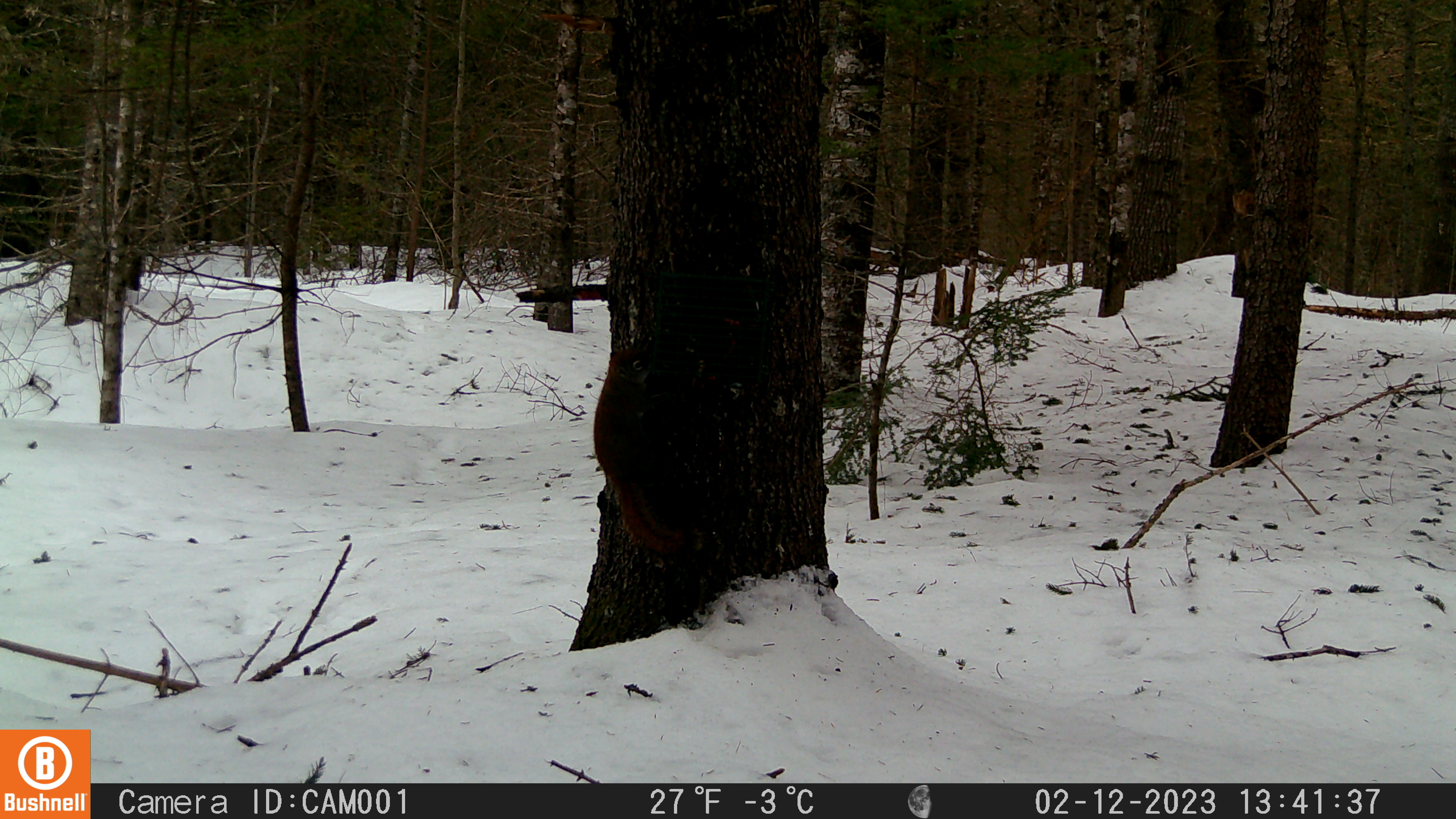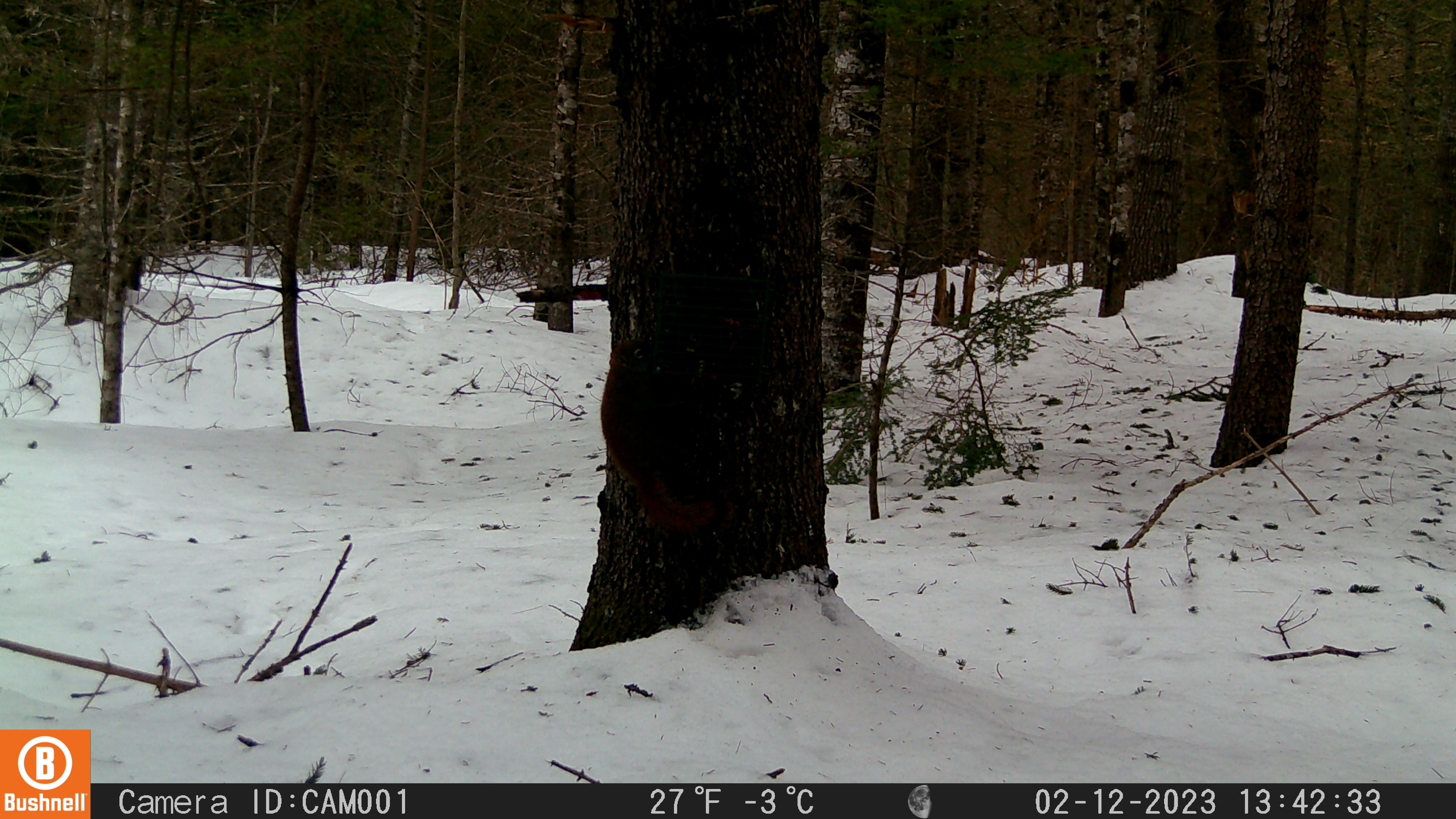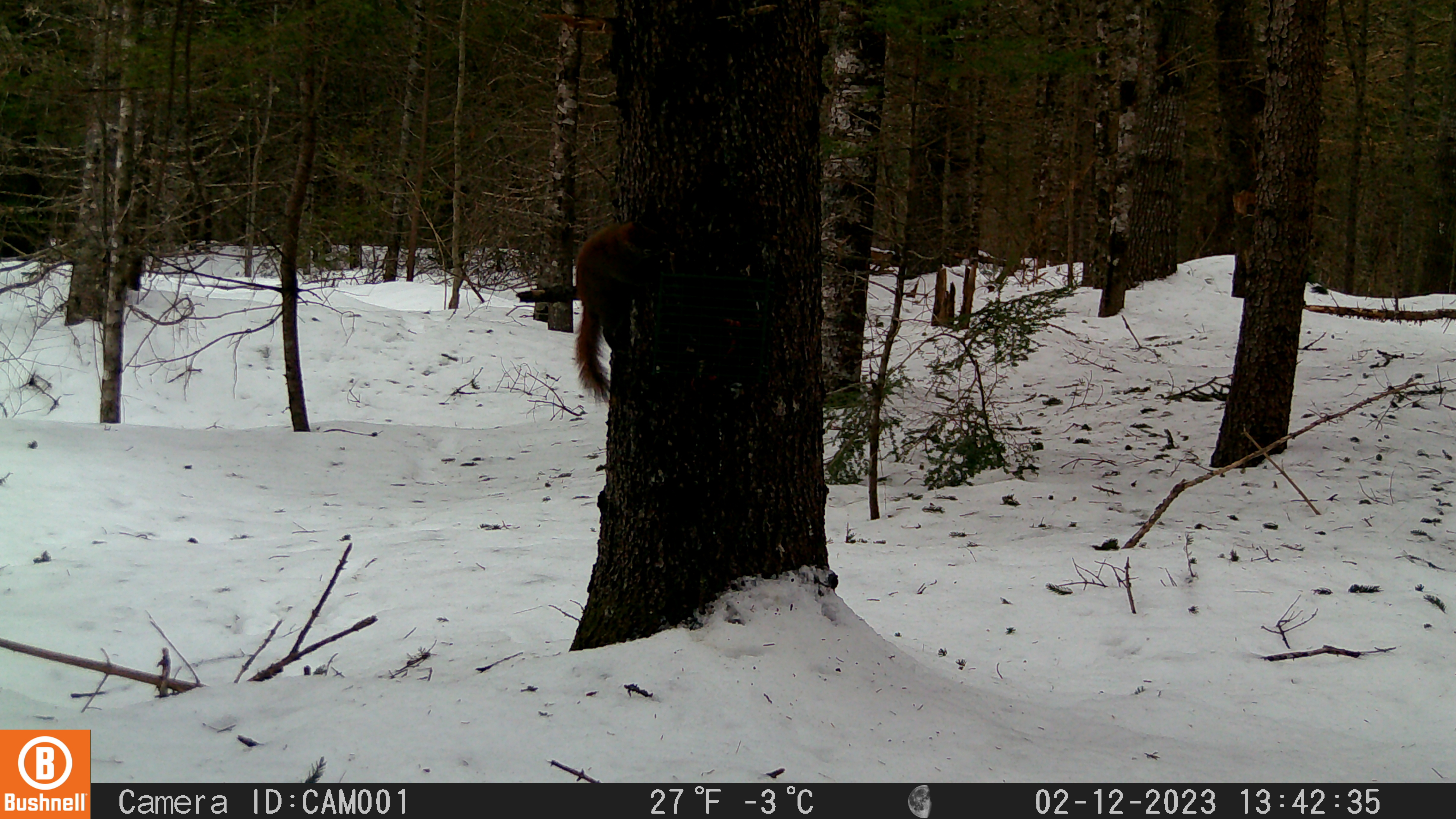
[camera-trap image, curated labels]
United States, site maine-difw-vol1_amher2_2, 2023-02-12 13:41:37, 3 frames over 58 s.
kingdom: Animalia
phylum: Chordata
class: Mammalia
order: Rodentia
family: Sciuridae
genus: Tamiasciurus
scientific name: Tamiasciurus hudsonicus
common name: red squirrel